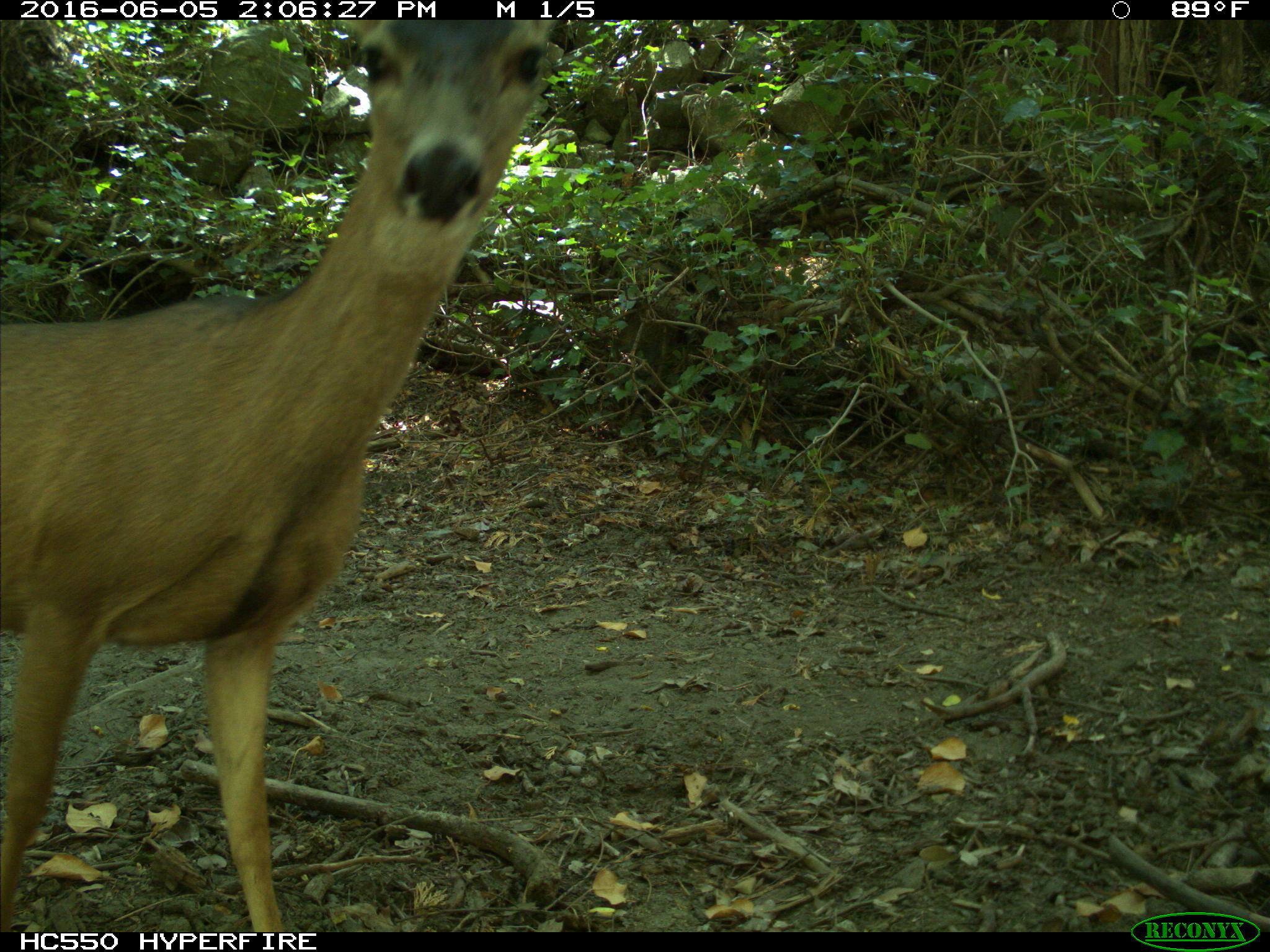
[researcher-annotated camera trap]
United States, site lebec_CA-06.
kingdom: Animalia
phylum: Chordata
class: Mammalia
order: Artiodactyla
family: Cervidae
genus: Odocoileus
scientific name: Odocoileus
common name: deer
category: unidentified deer